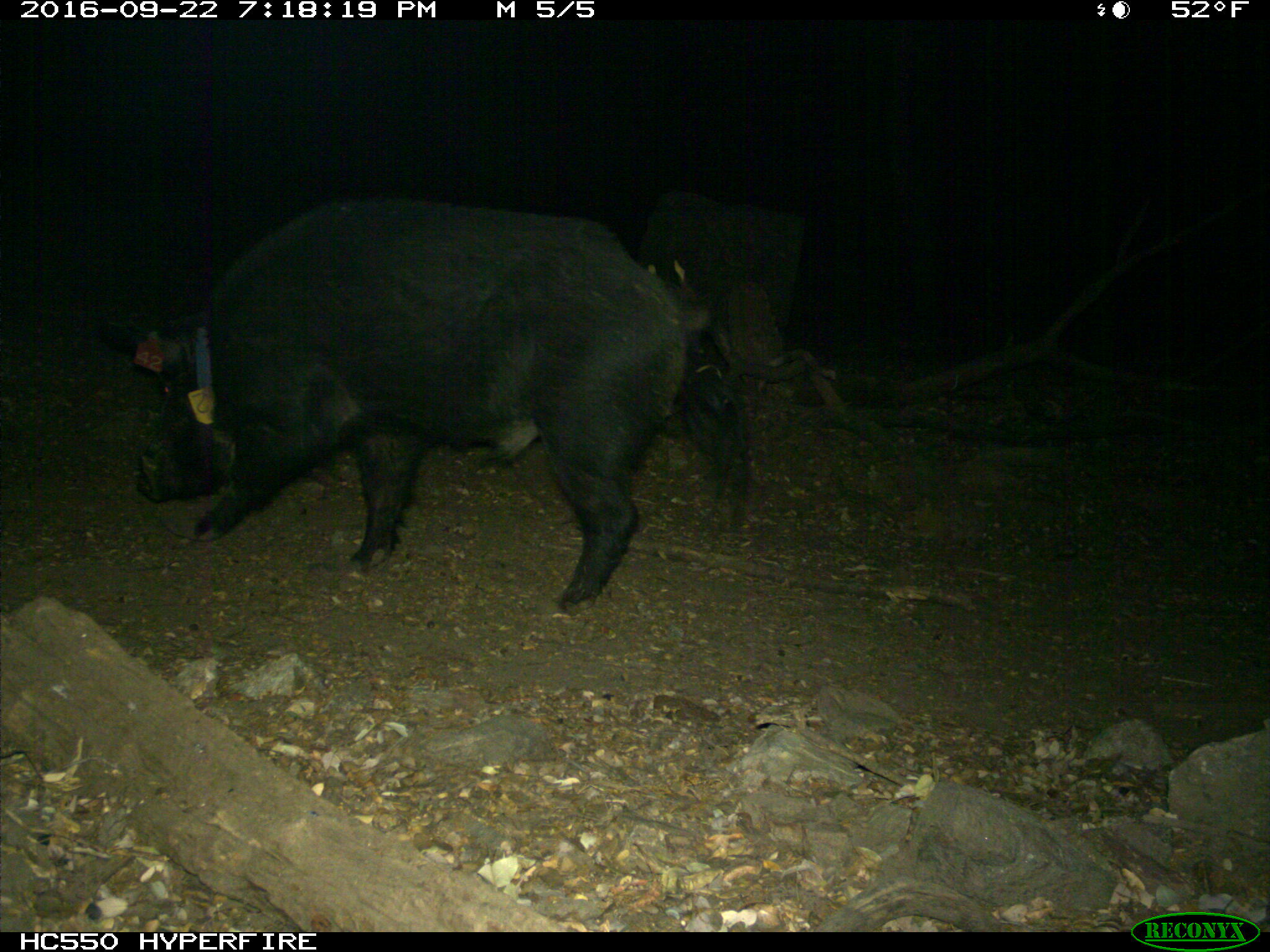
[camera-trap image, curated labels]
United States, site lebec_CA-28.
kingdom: Animalia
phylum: Chordata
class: Mammalia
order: Artiodactyla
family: Suidae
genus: Sus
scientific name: Sus scrofa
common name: wild boar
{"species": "Sus scrofa (wild boar)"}